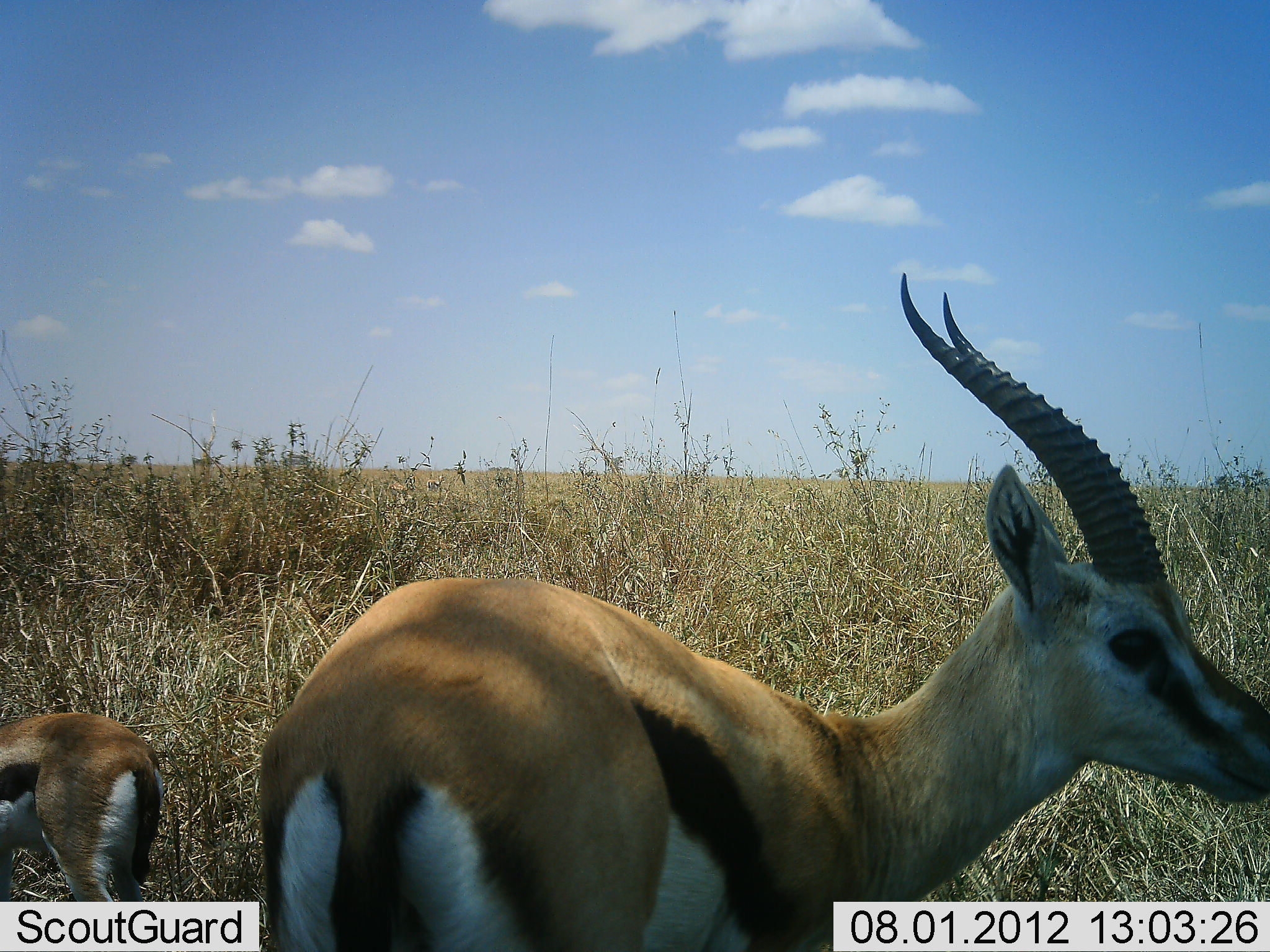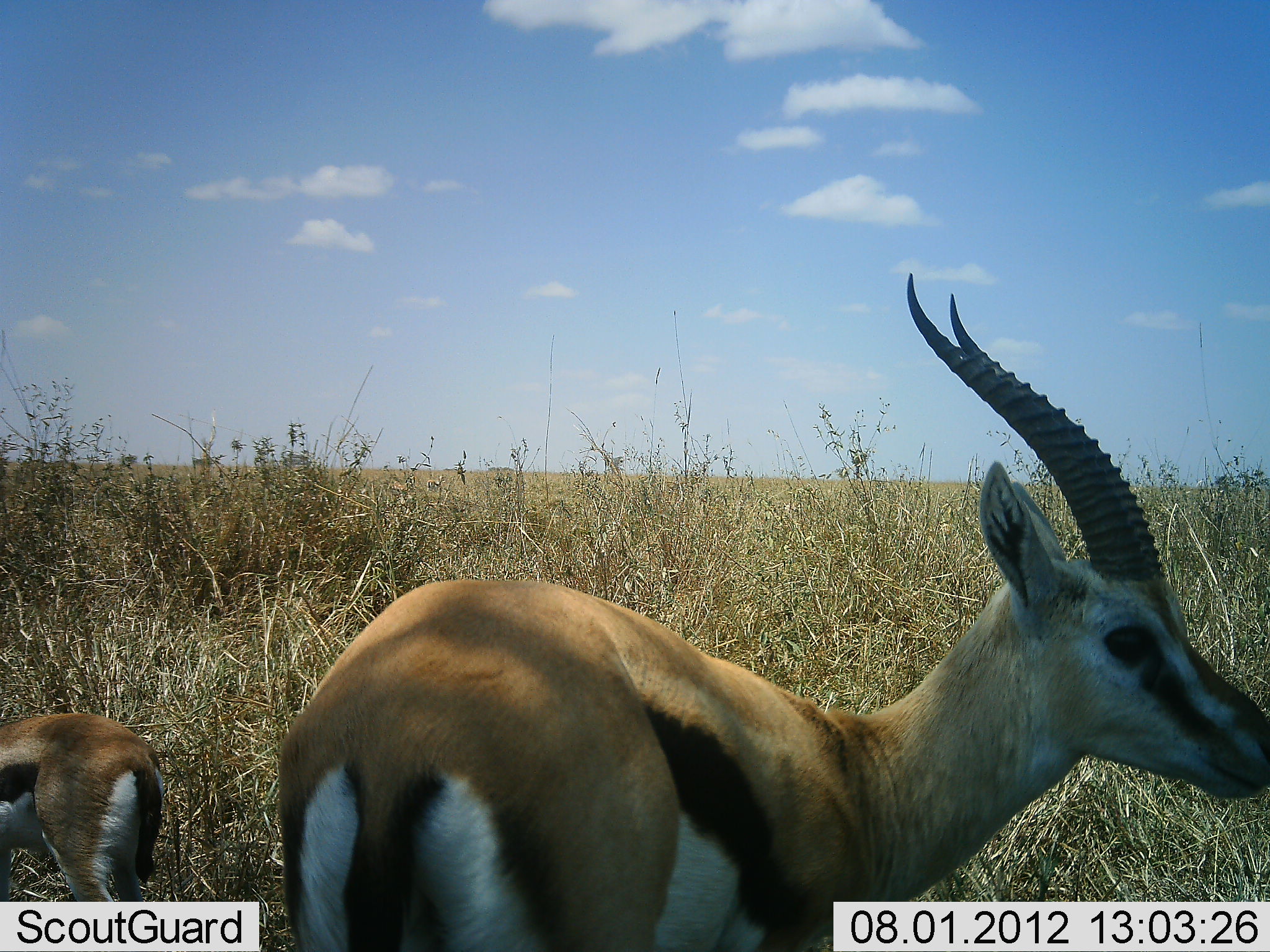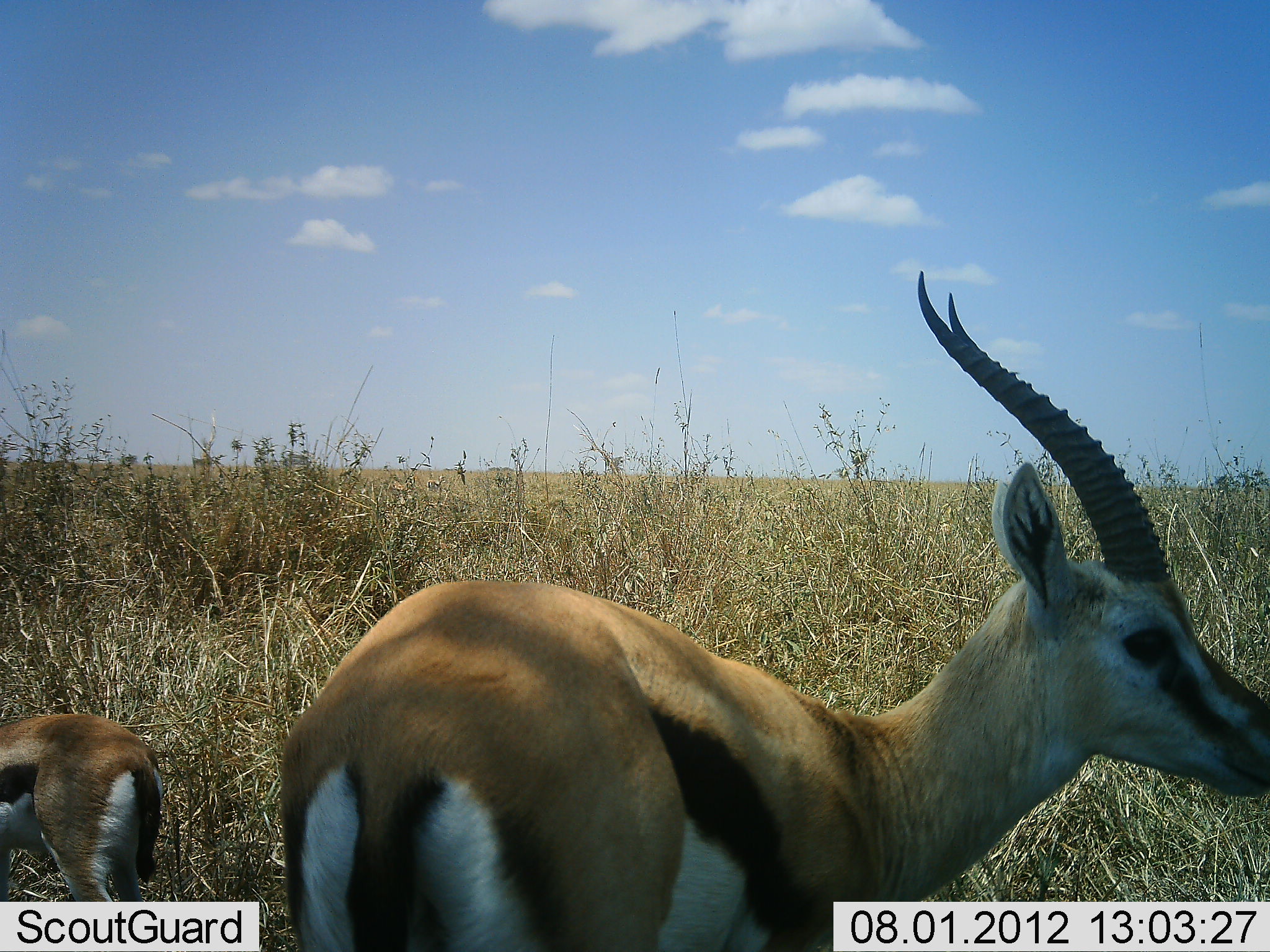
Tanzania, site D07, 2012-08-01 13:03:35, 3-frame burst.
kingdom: Animalia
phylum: Chordata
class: Mammalia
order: Artiodactyla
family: Bovidae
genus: Eudorcas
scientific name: Eudorcas thomsonii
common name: thomson's gazelle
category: gazellethomsons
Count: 2.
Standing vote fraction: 100%.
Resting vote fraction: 0%.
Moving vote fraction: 0%.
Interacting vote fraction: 0%.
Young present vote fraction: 20%.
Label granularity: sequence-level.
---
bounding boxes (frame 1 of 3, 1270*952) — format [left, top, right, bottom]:
animal: [258, 271, 1270, 952]; [1, 710, 166, 952]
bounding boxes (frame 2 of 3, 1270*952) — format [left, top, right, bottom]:
animal: [277, 274, 1270, 951]; [0, 716, 162, 951]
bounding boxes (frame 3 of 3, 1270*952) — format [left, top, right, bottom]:
animal: [278, 272, 1270, 952]; [1, 715, 166, 952]